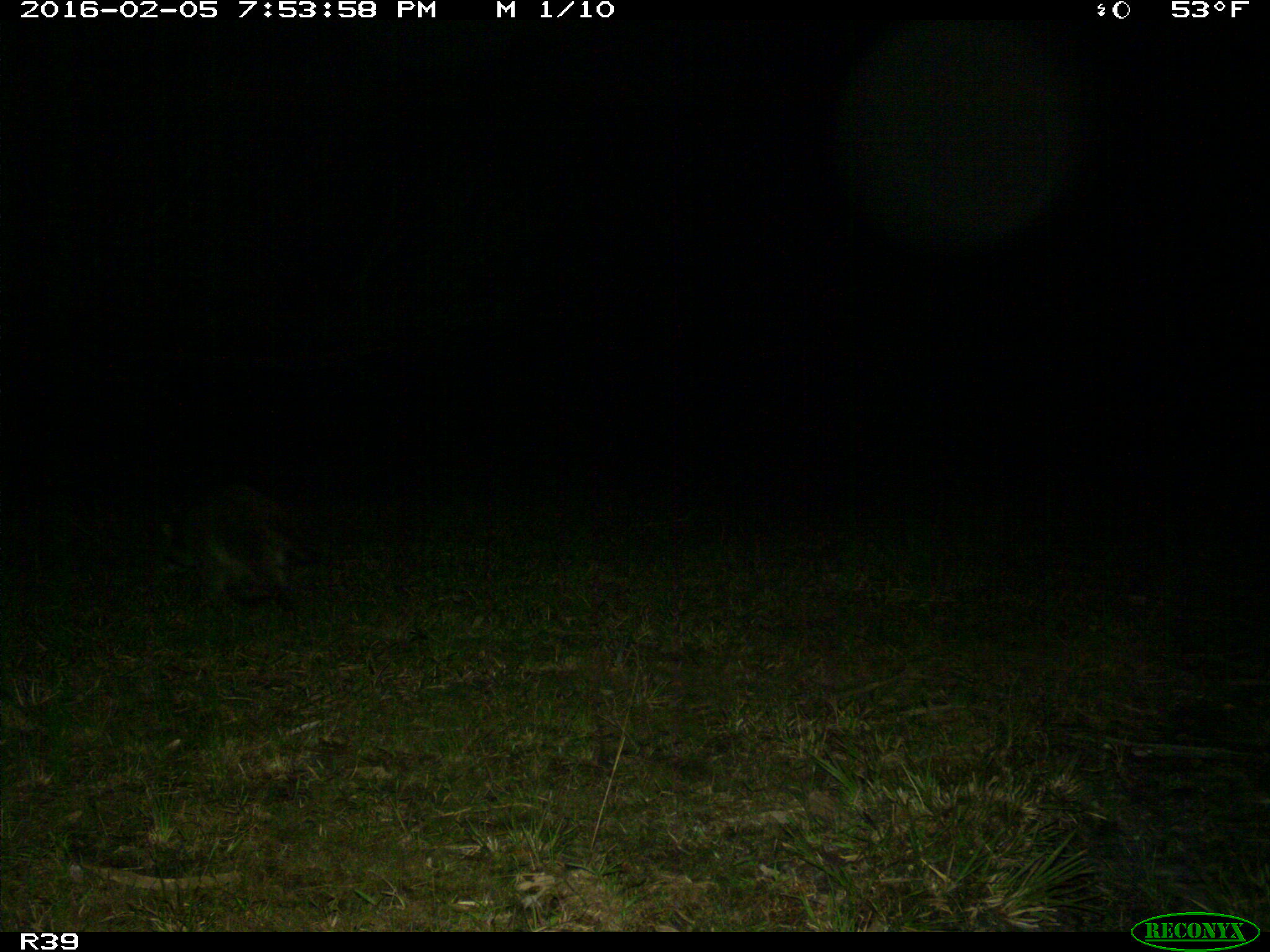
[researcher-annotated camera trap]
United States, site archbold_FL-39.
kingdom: Animalia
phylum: Chordata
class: Mammalia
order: Carnivora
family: Procyonidae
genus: Procyon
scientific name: Procyon lotor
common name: common raccoon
Procyon lotor (common raccoon).